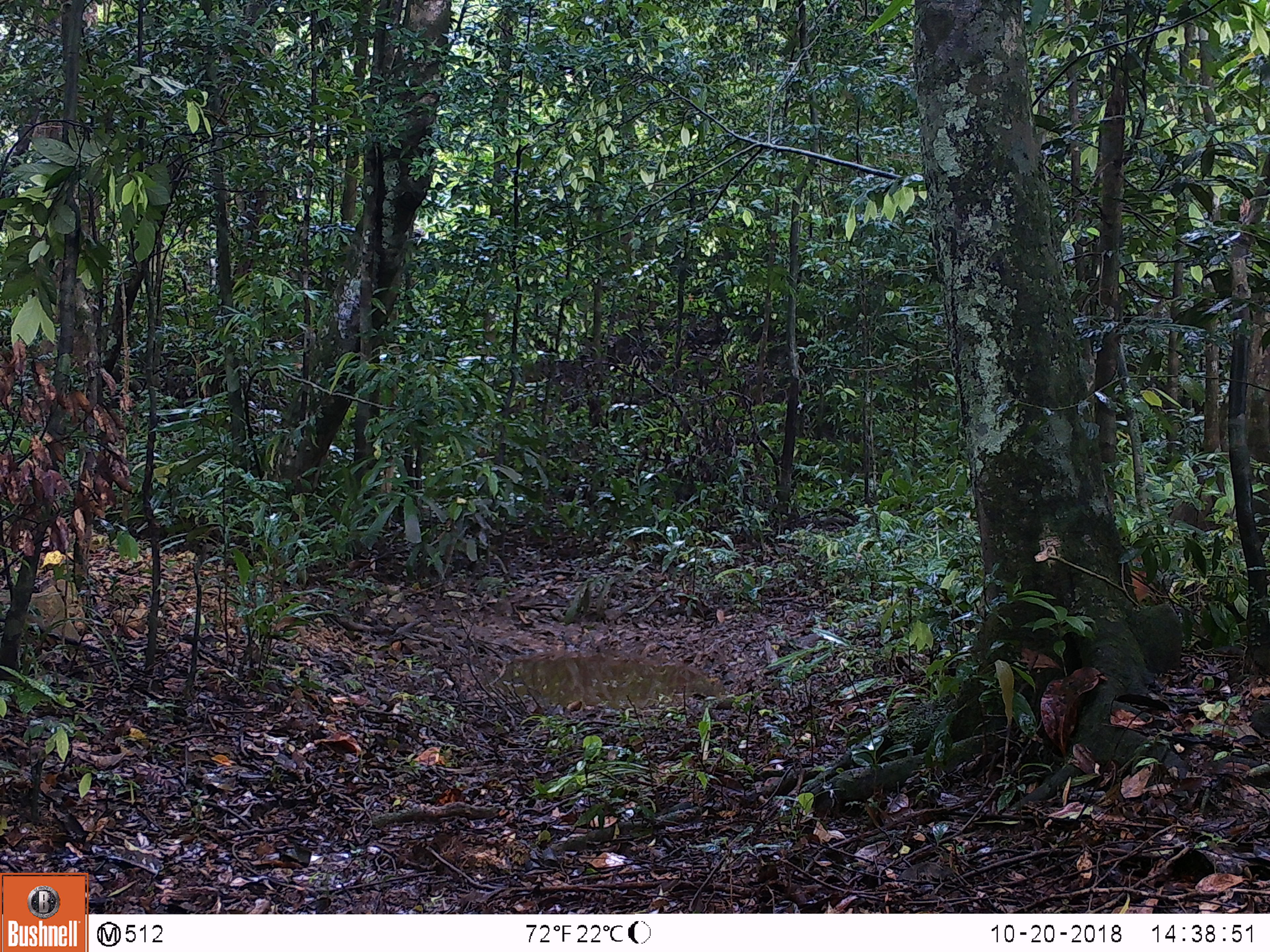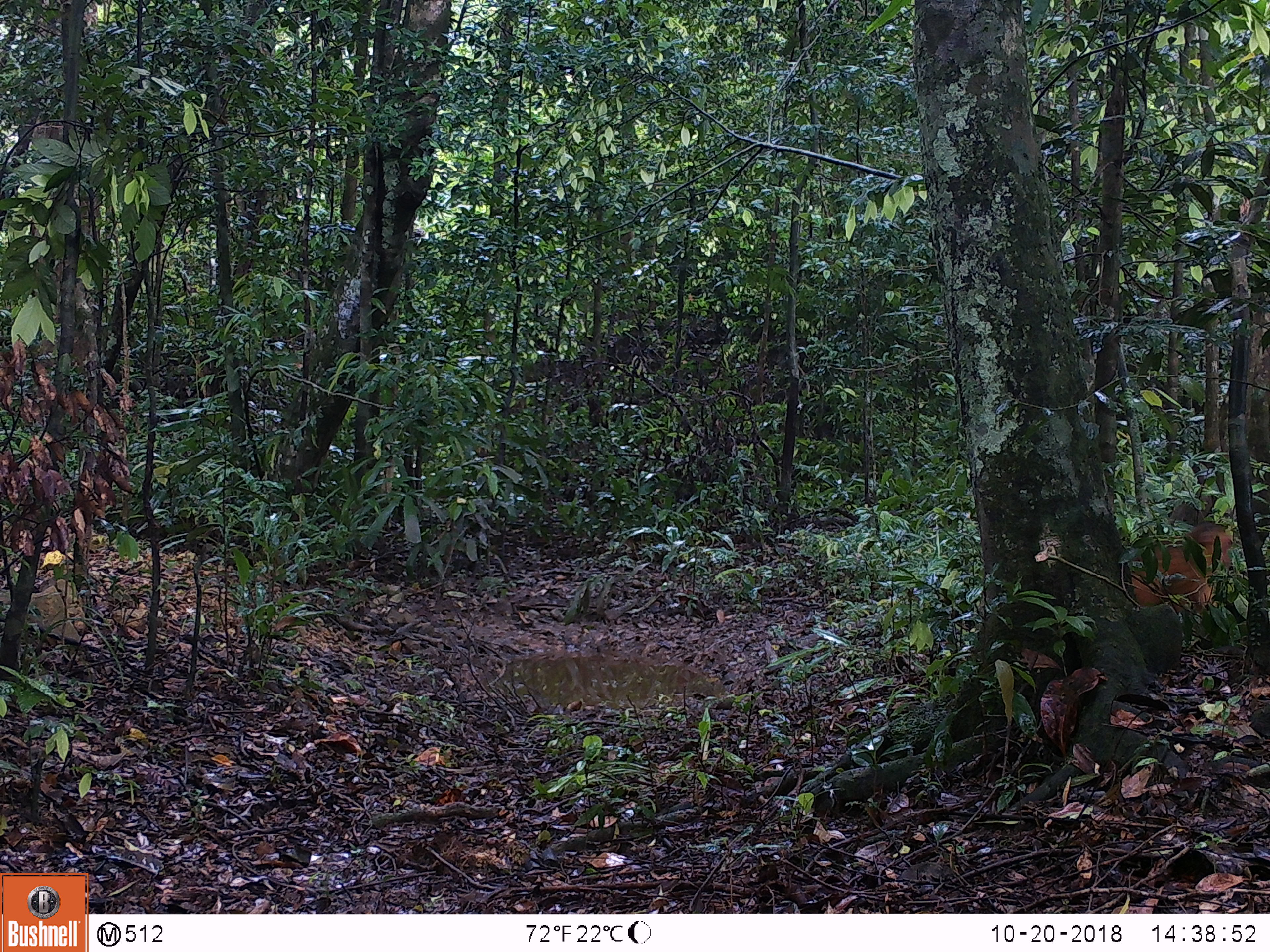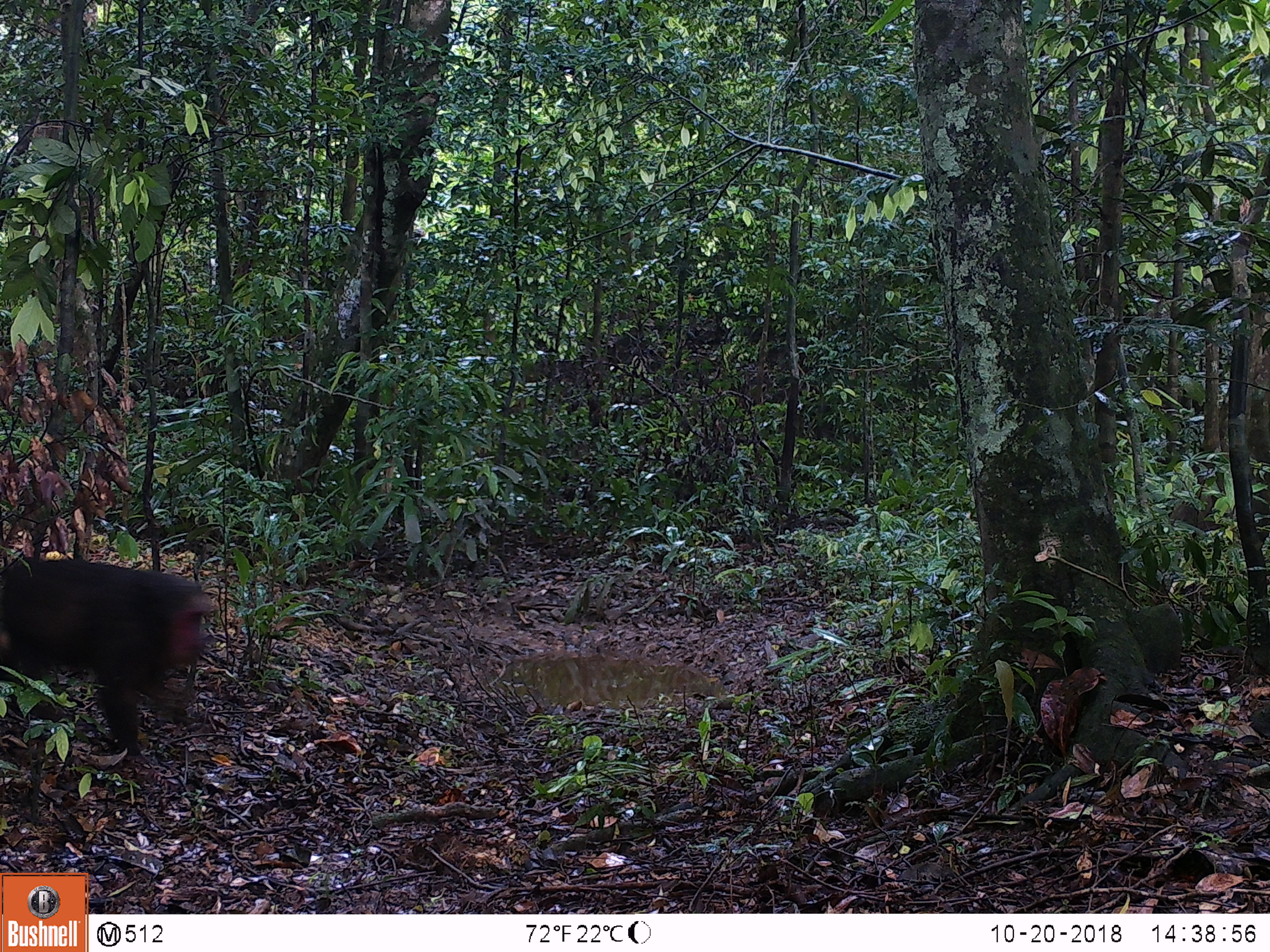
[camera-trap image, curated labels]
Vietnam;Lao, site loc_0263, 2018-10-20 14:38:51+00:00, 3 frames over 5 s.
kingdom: Animalia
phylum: Chordata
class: Mammalia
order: Primates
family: Cercopithecidae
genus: Macaca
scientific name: Macaca arctoides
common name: stump-tailed macaque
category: stump tailed macaque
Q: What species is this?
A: Stump tailed macaque (stump-tailed macaque) (Macaca arctoides).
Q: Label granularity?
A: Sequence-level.